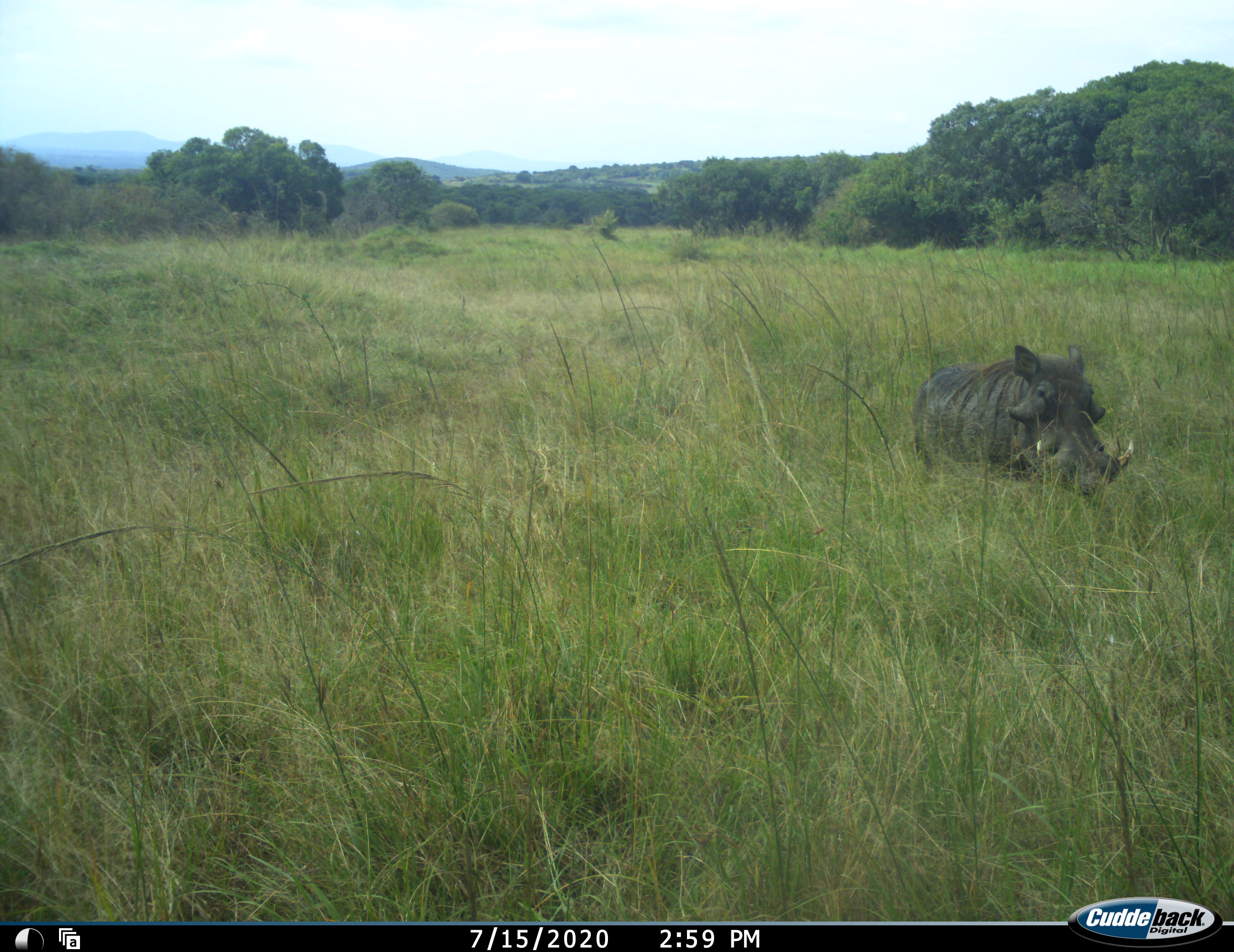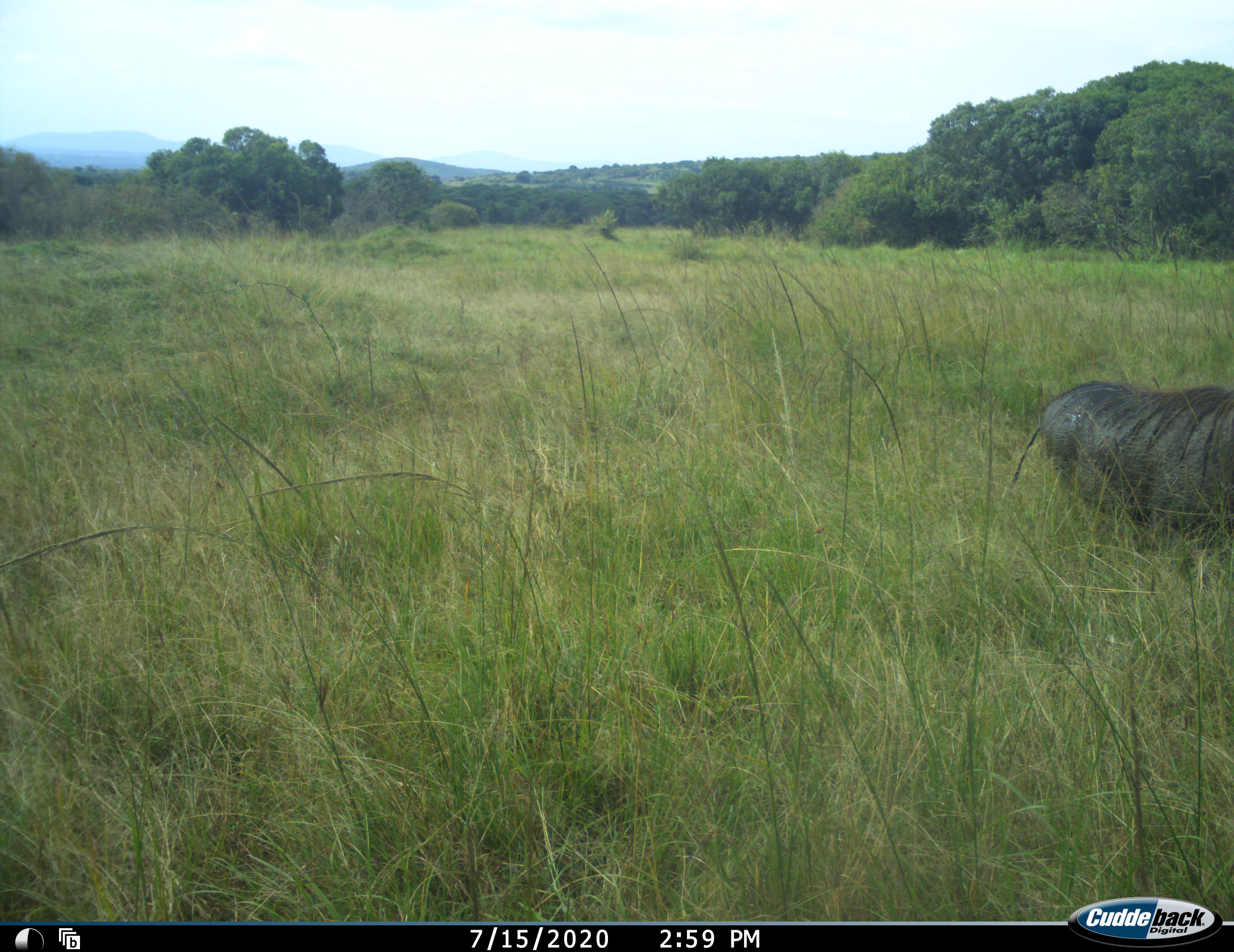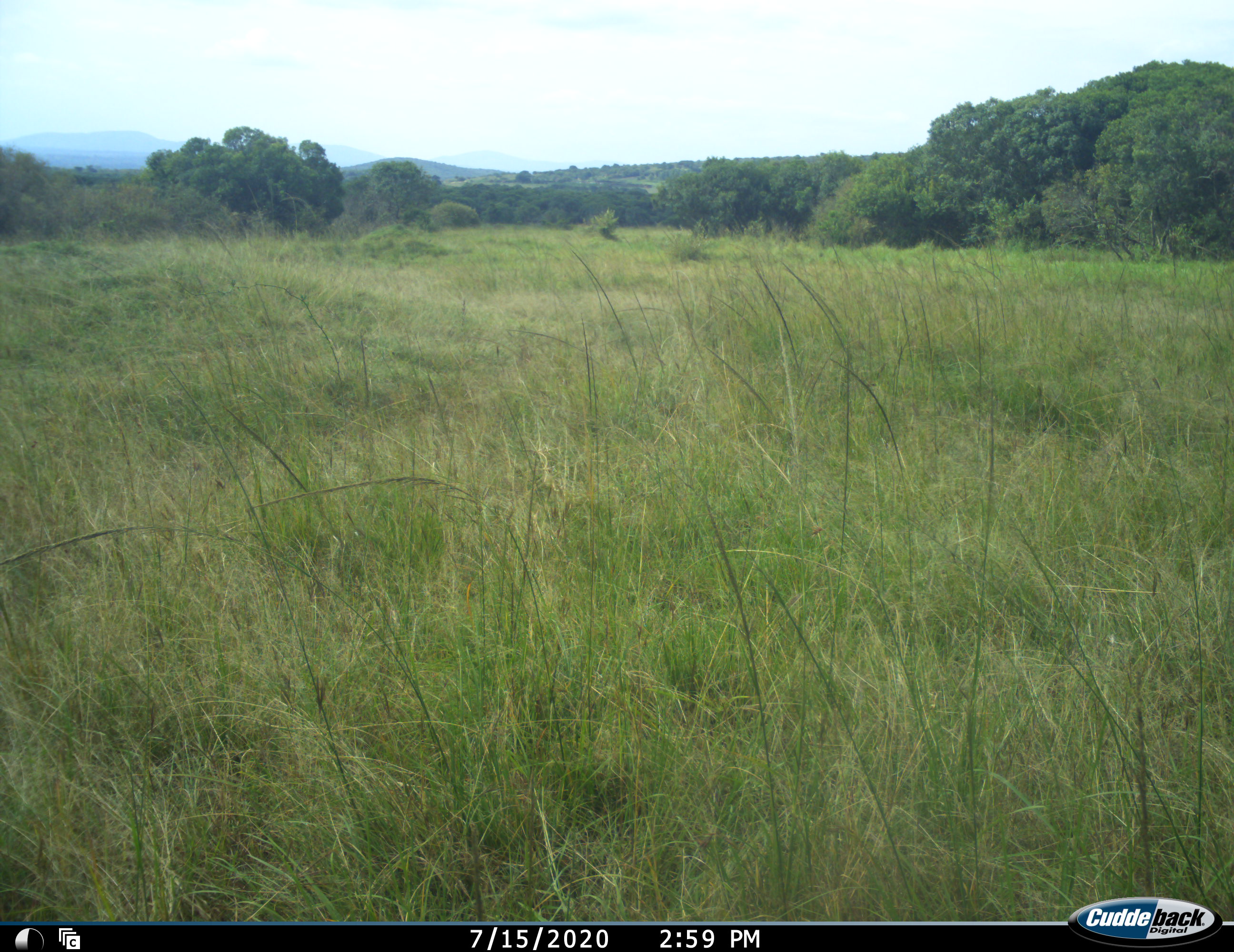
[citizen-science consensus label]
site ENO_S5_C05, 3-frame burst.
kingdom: Animalia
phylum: Chordata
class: Mammalia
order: Artiodactyla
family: Suidae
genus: Phacochoerus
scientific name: Phacochoerus africanus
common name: warthog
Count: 1.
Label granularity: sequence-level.